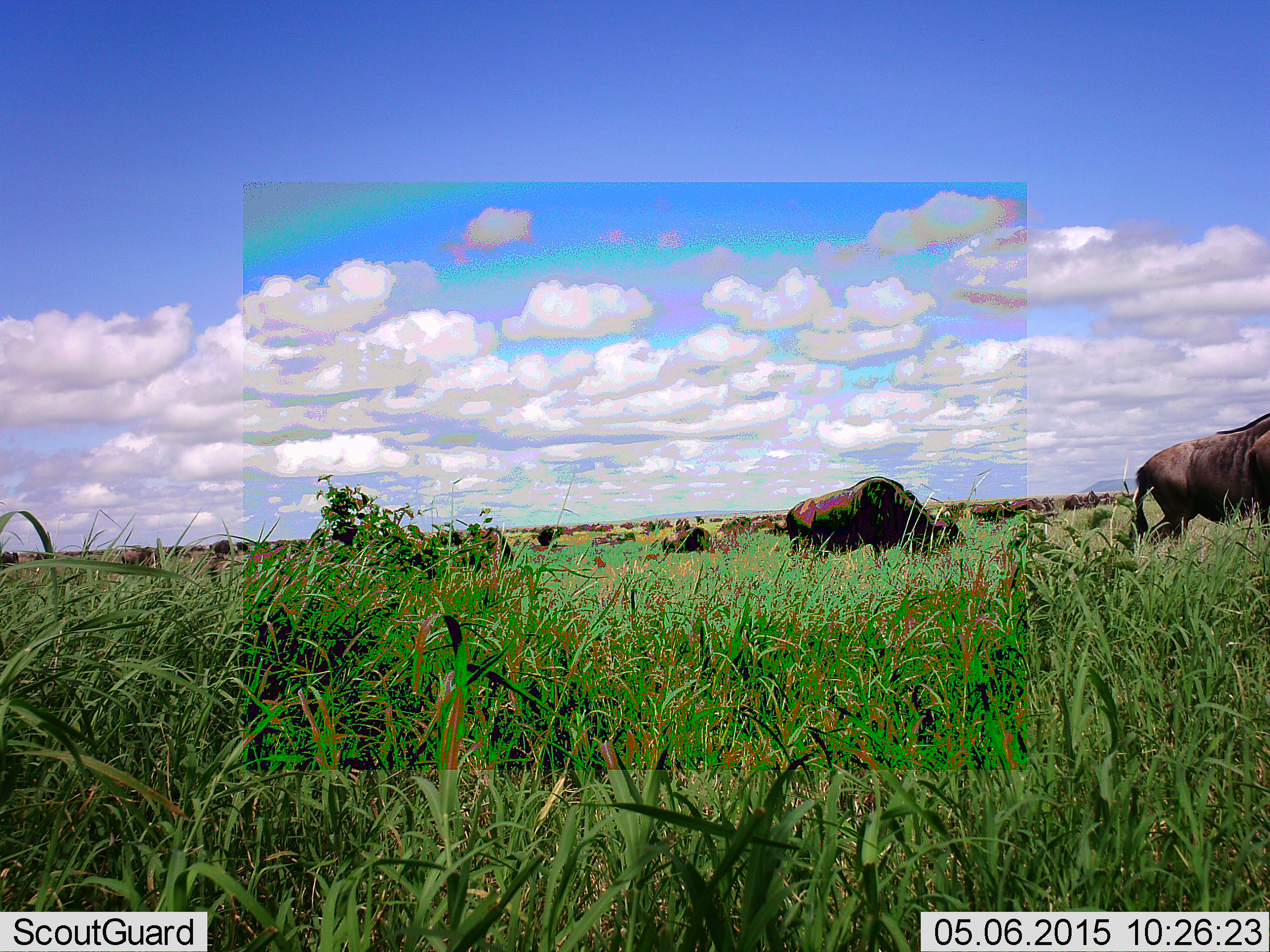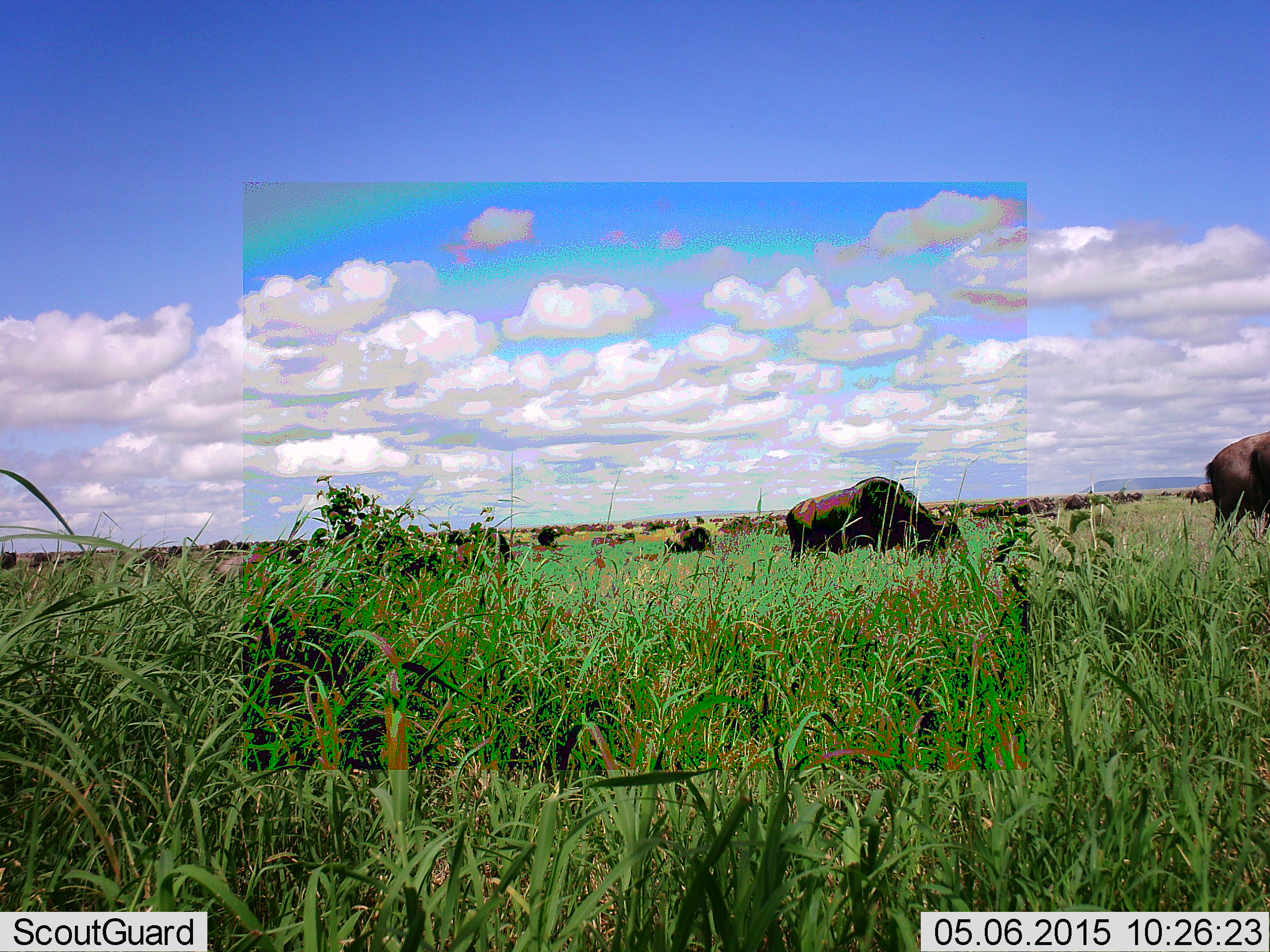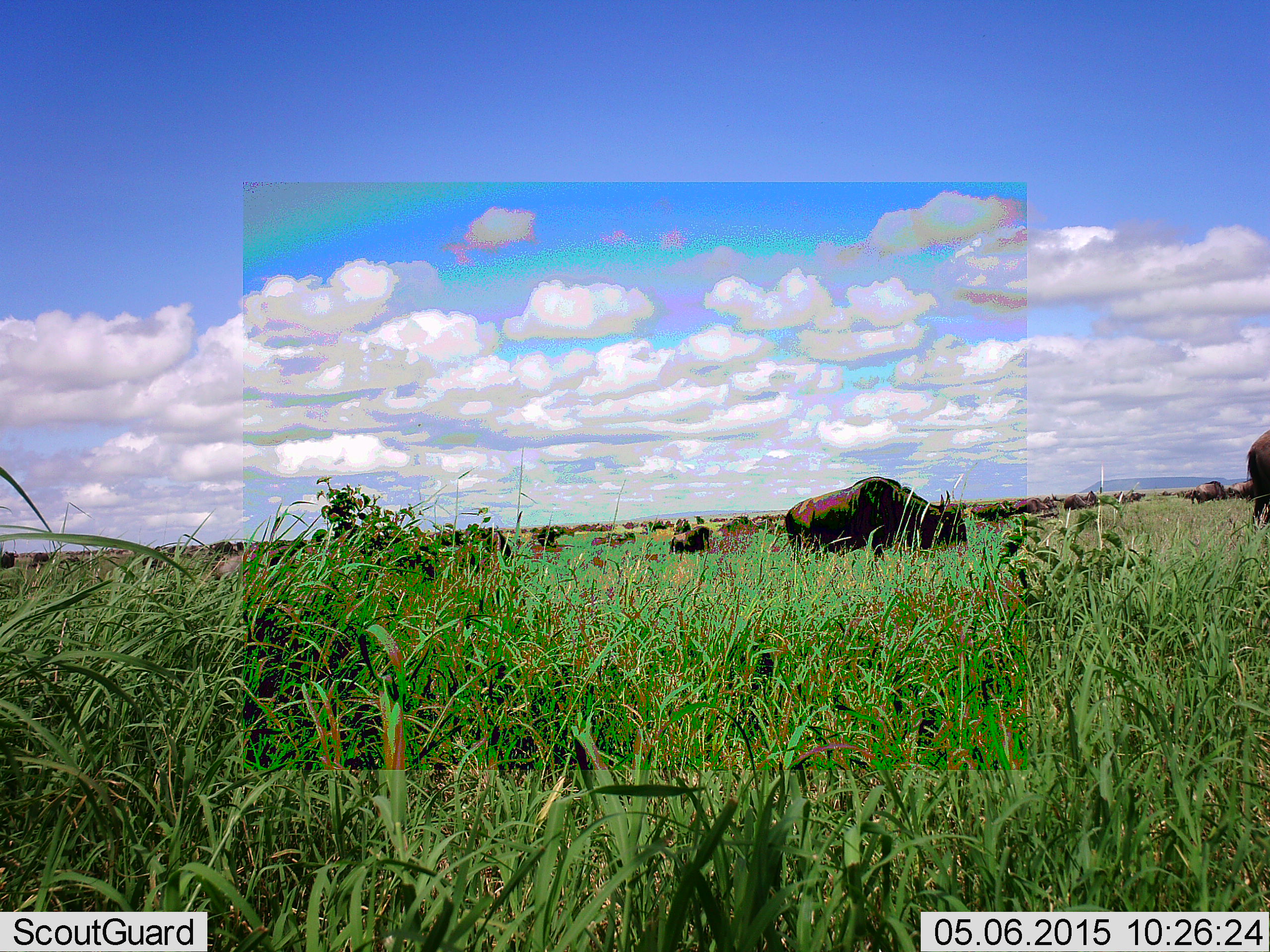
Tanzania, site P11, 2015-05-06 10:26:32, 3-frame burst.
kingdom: Animalia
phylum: Chordata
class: Mammalia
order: Artiodactyla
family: Bovidae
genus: Connochaetes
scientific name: Connochaetes taurinus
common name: blue wildebeest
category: wildebeest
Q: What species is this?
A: Wildebeest (blue wildebeest) (Connochaetes taurinus).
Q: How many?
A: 11-50.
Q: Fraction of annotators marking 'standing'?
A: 40%.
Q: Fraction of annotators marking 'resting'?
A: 10%.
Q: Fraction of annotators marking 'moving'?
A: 70%.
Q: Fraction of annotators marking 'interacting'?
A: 10%.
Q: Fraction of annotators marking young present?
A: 0%.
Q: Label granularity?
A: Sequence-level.